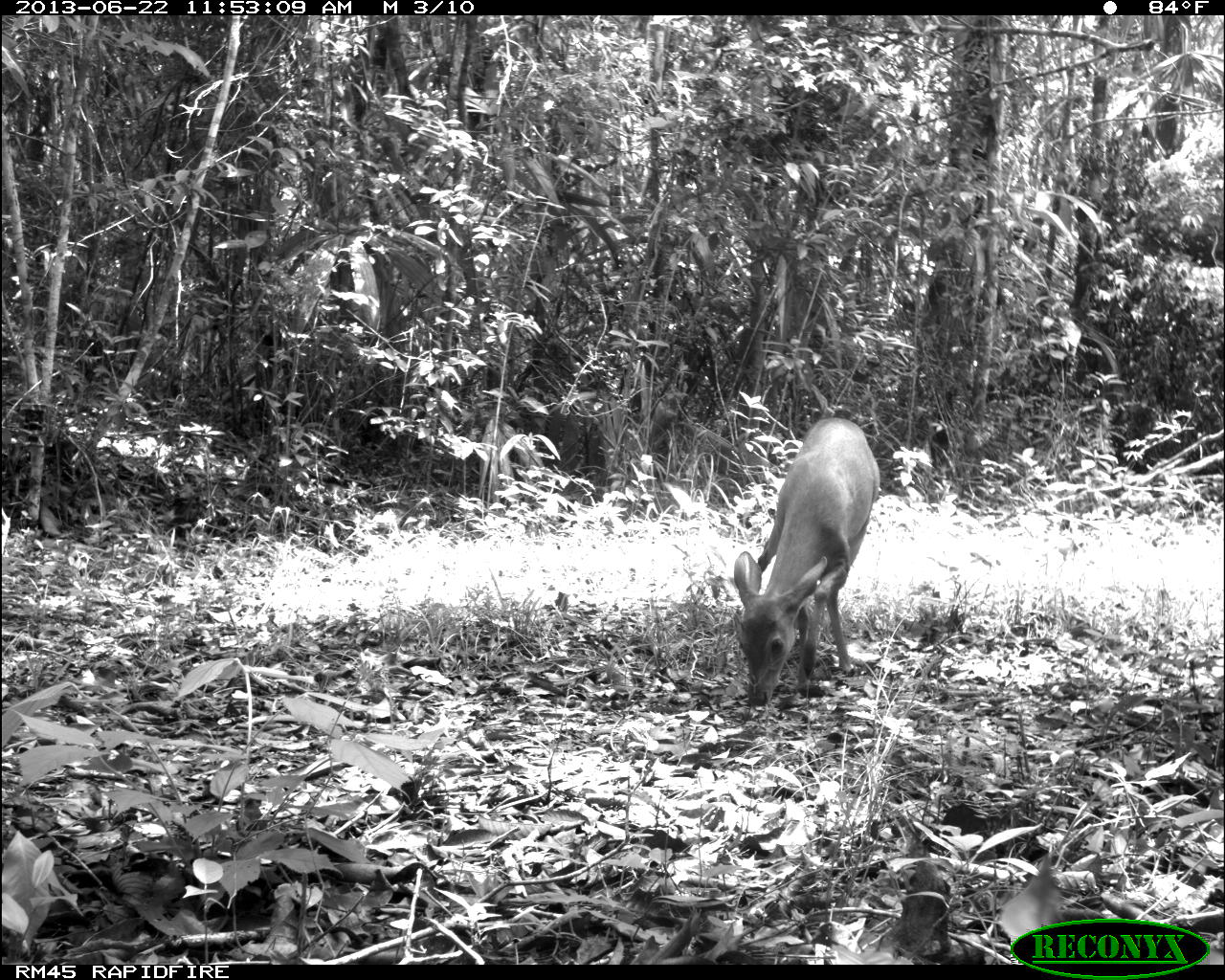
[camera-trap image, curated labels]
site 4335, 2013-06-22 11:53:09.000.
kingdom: Animalia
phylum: Chordata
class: Mammalia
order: Artiodactyla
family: Cervidae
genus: Odocoileus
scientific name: Odocoileus virginianus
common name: white-tailed deer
Odocoileus virginianus (white-tailed deer), count 1, sex female.